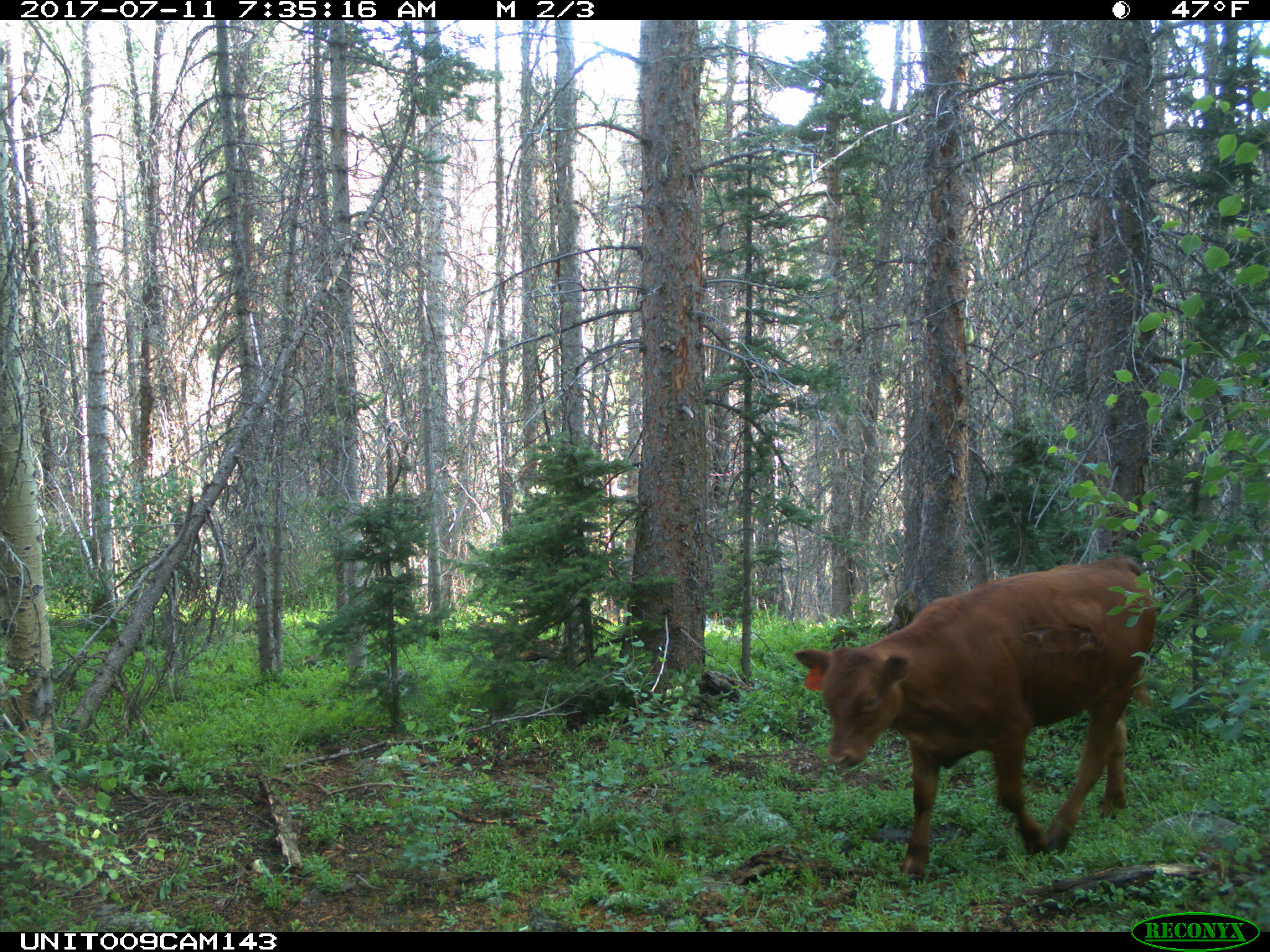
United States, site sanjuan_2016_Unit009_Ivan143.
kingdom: Animalia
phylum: Chordata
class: Mammalia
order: Artiodactyla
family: Bovidae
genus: Bos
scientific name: Bos taurus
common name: domestic cow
Bos taurus (domestic cow).